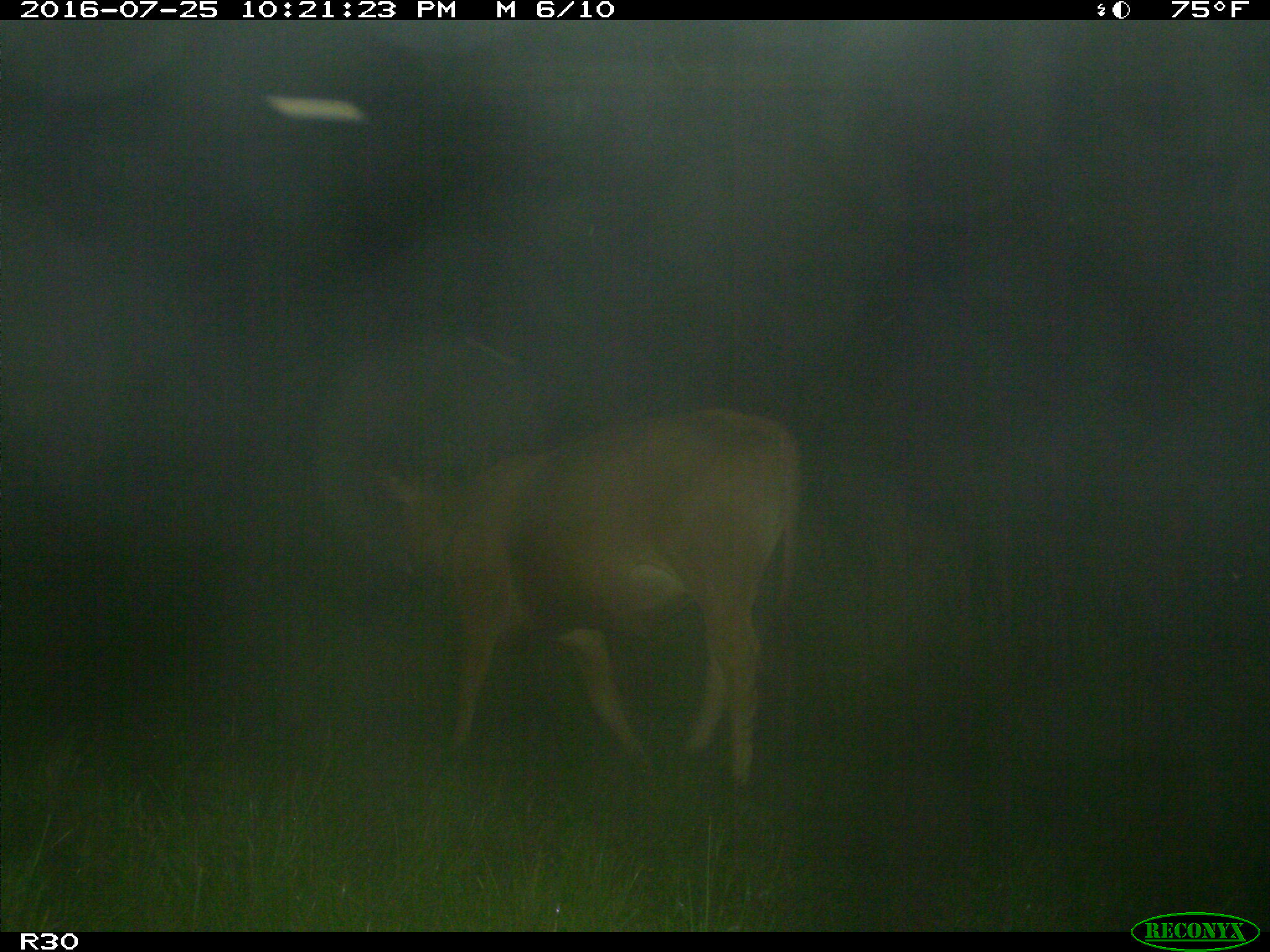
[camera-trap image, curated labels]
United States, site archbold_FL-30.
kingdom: Animalia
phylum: Chordata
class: Mammalia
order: Artiodactyla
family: Bovidae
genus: Bos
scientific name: Bos taurus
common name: domestic cow